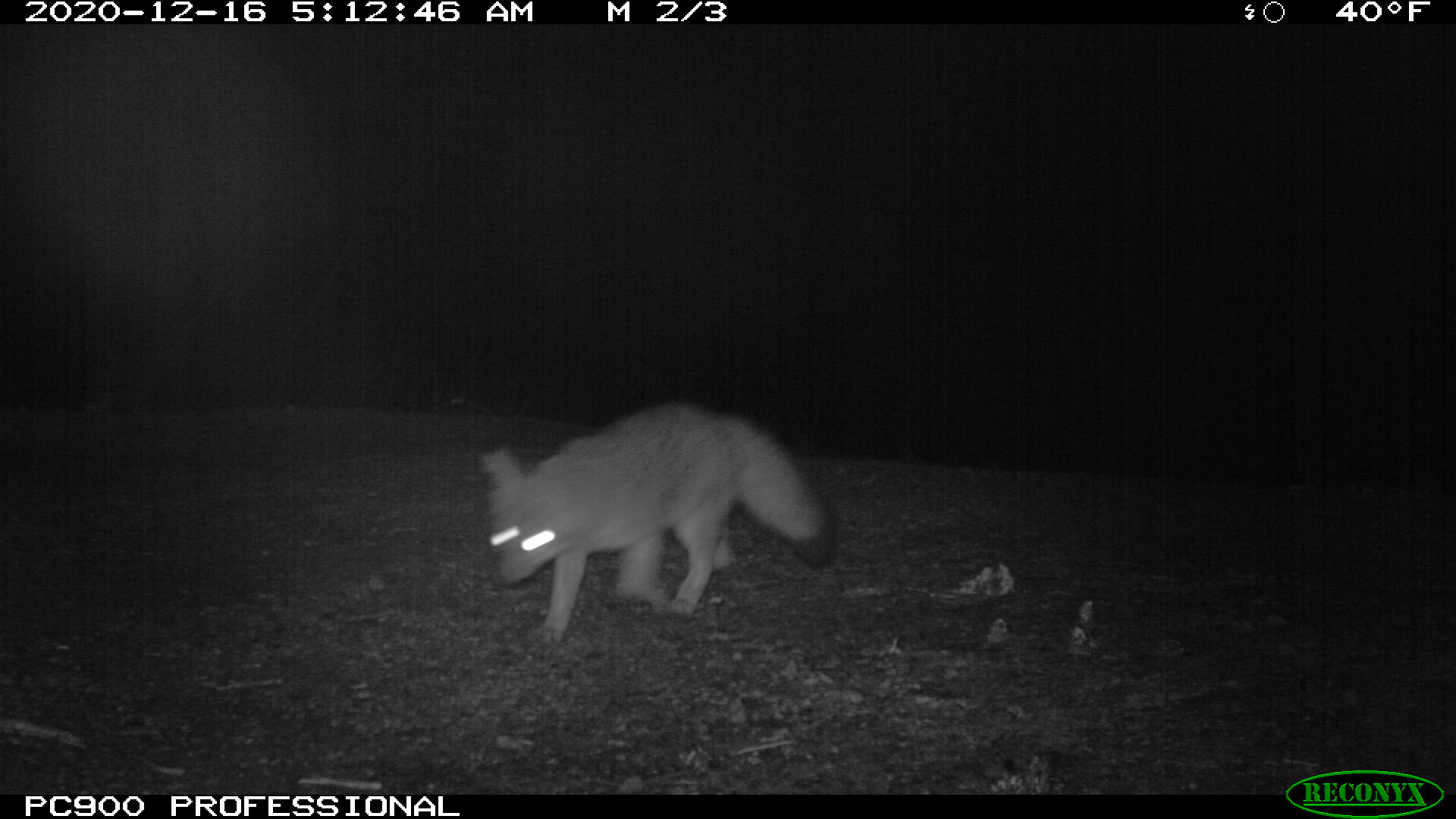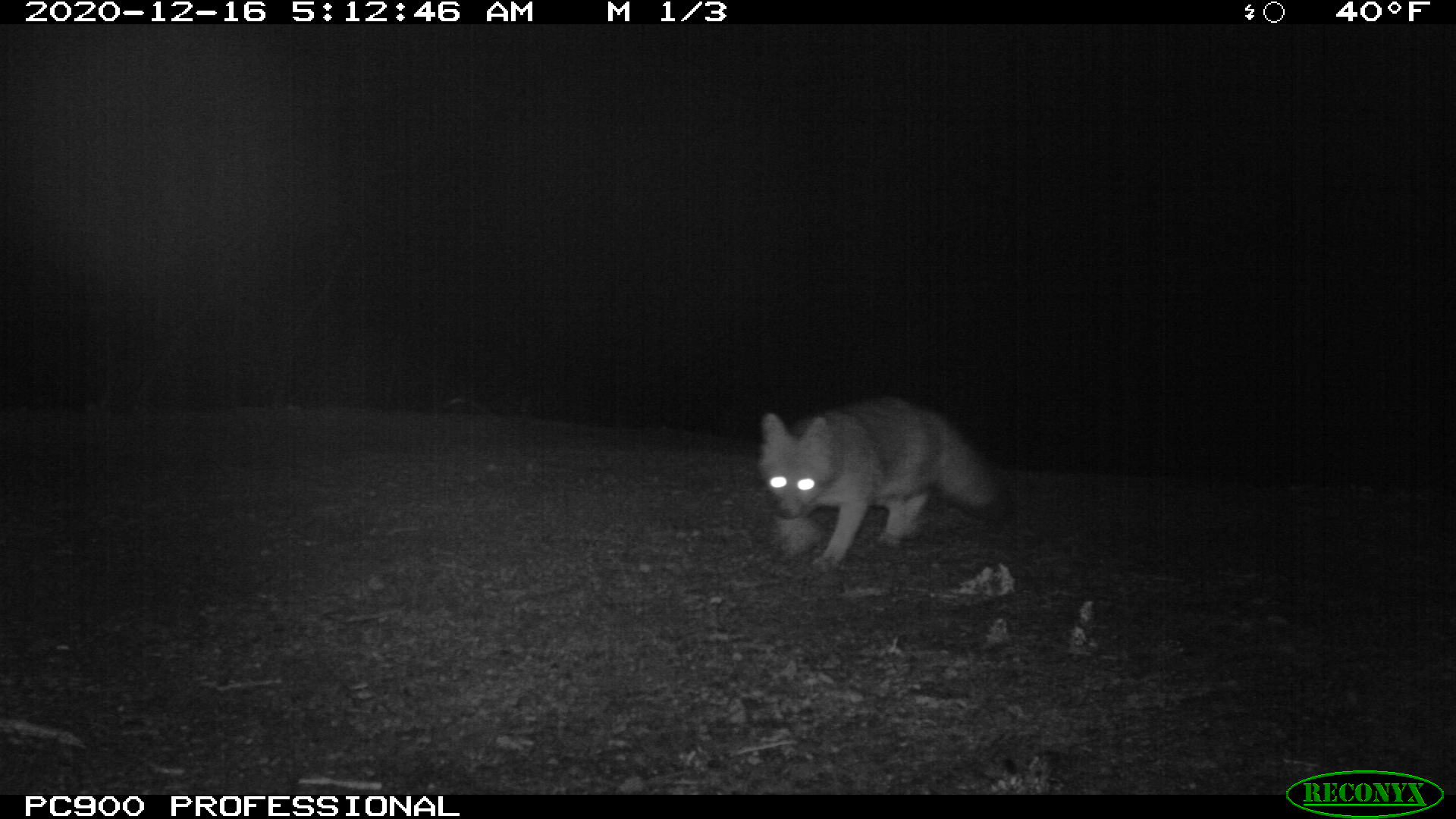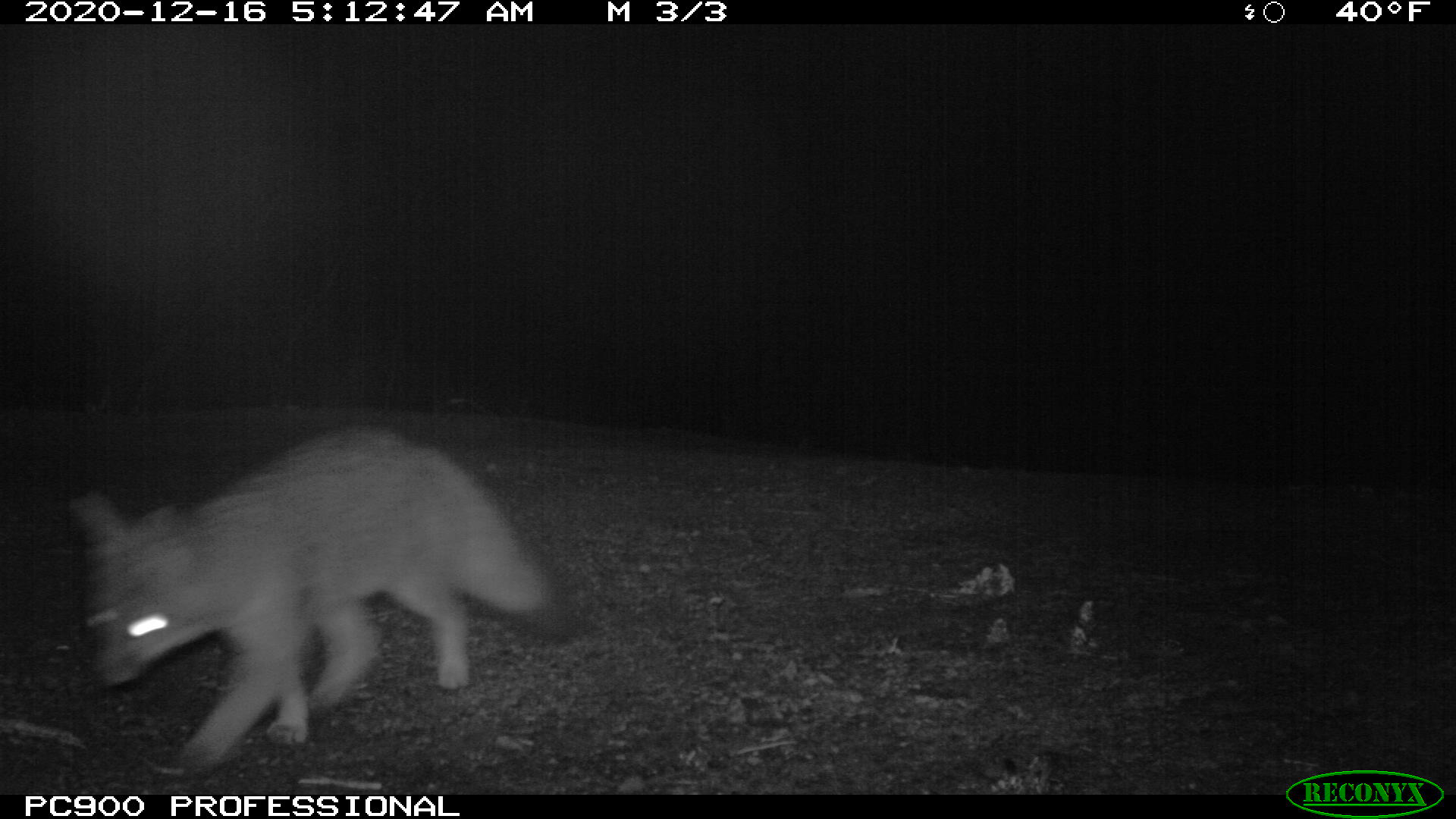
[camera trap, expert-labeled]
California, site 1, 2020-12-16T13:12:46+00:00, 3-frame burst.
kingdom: Animalia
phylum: Chordata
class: Mammalia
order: Carnivora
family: Canidae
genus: Urocyon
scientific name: Urocyon cinereoargenteus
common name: gray fox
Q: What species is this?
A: Gray fox (Urocyon cinereoargenteus).